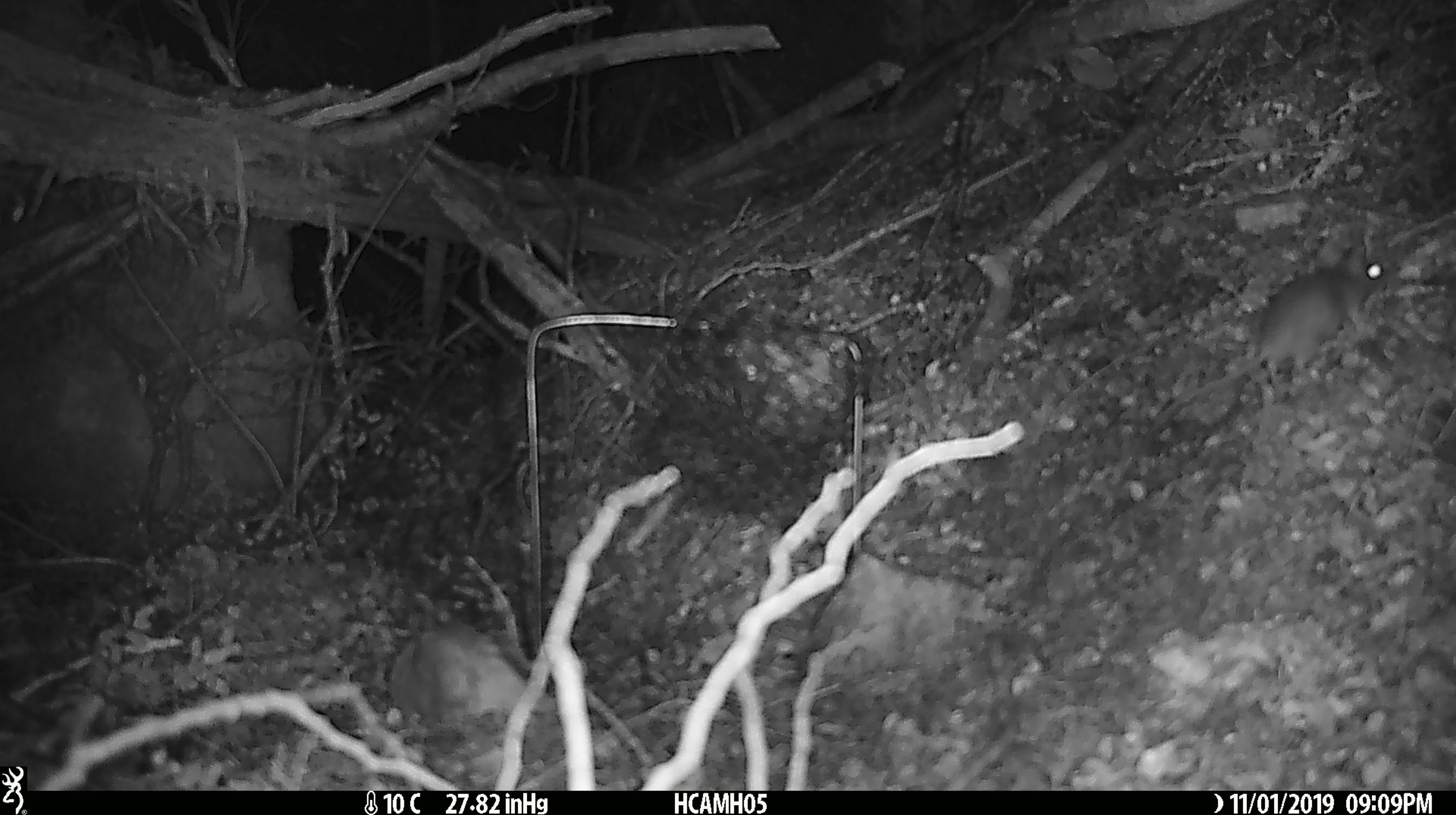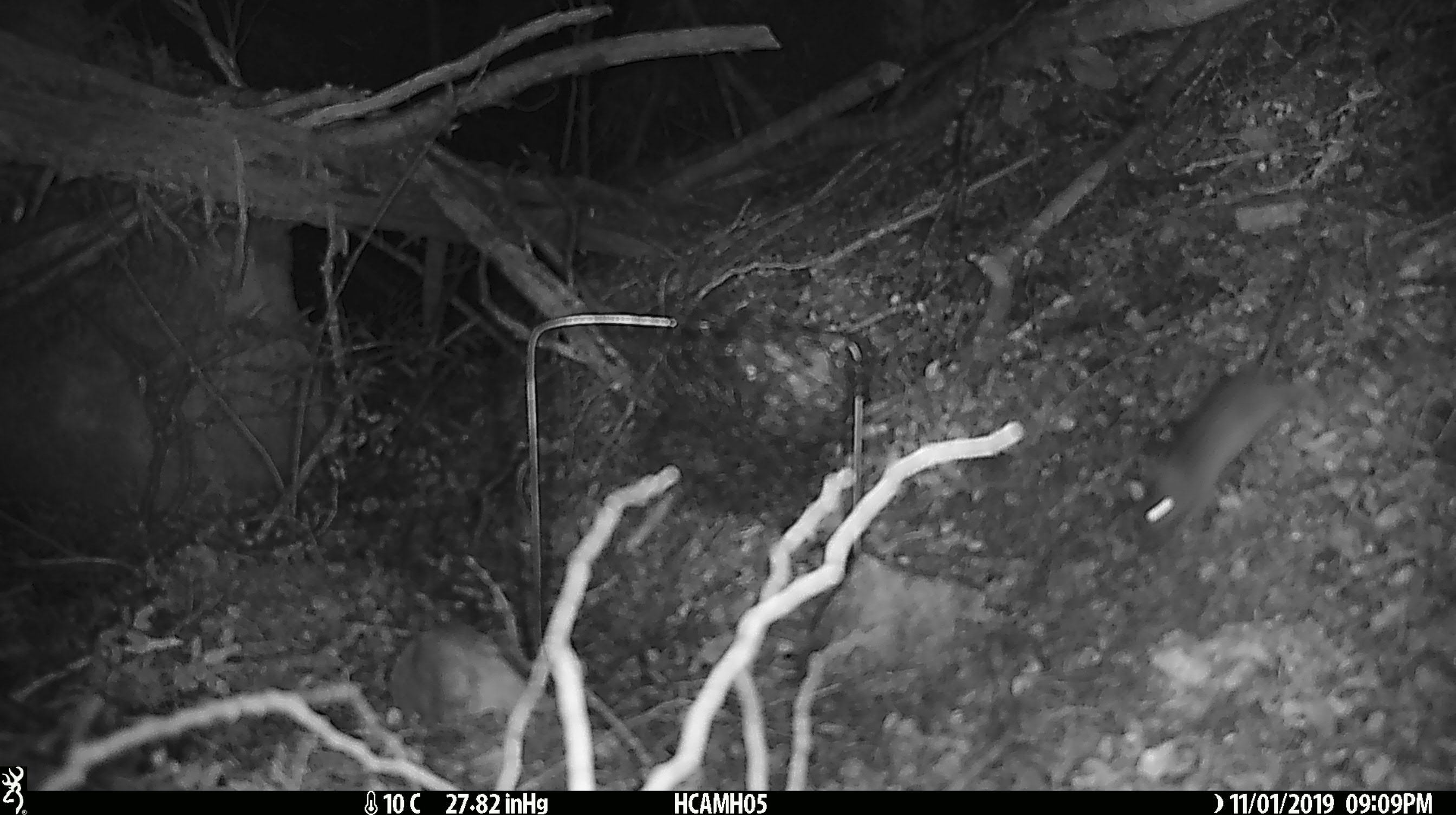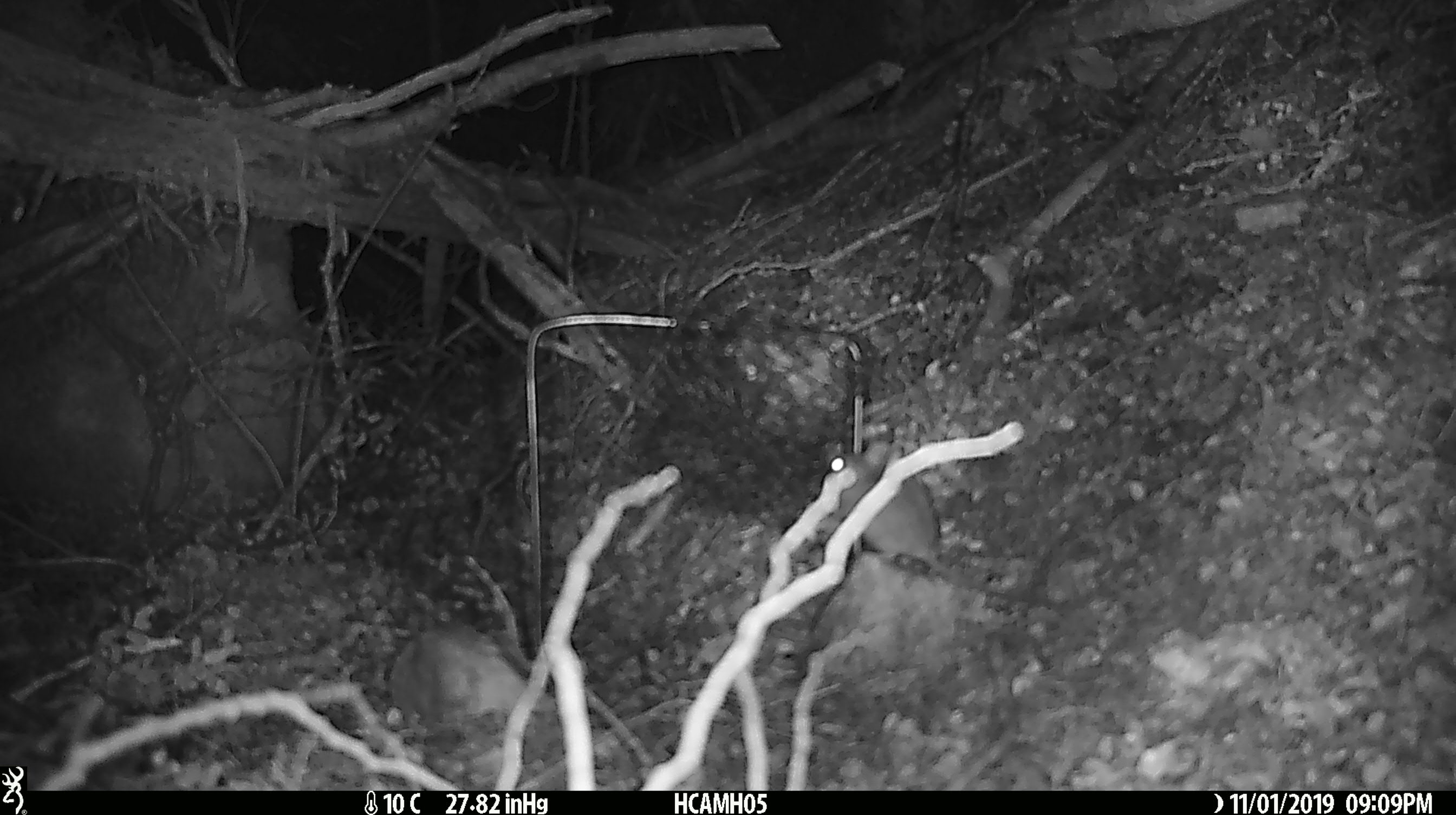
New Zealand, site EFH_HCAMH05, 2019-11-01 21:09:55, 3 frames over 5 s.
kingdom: Animalia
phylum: Chordata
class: Mammalia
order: Rodentia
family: Muridae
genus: Mus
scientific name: Mus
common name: mouse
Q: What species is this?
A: Mouse (Mus).